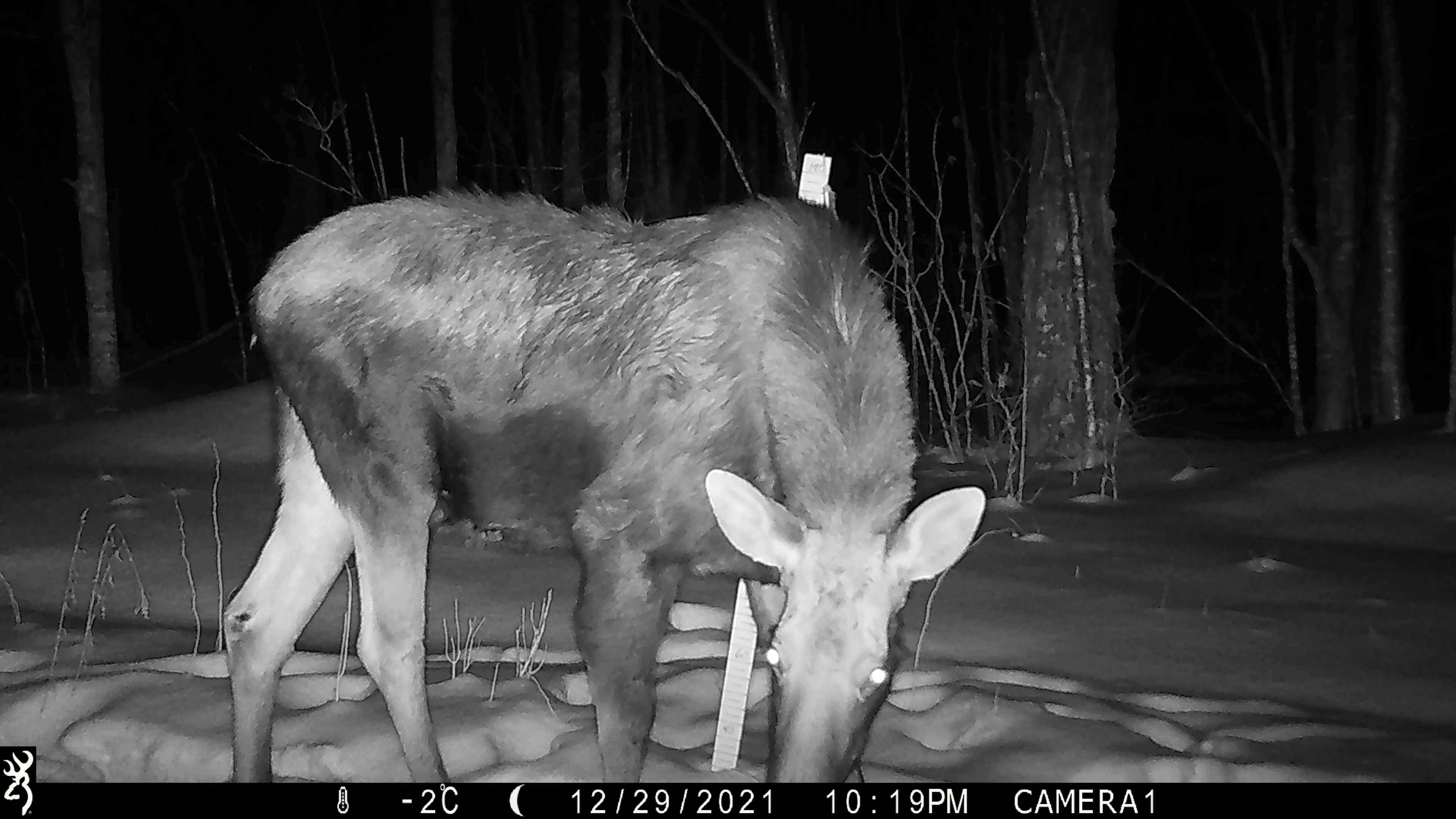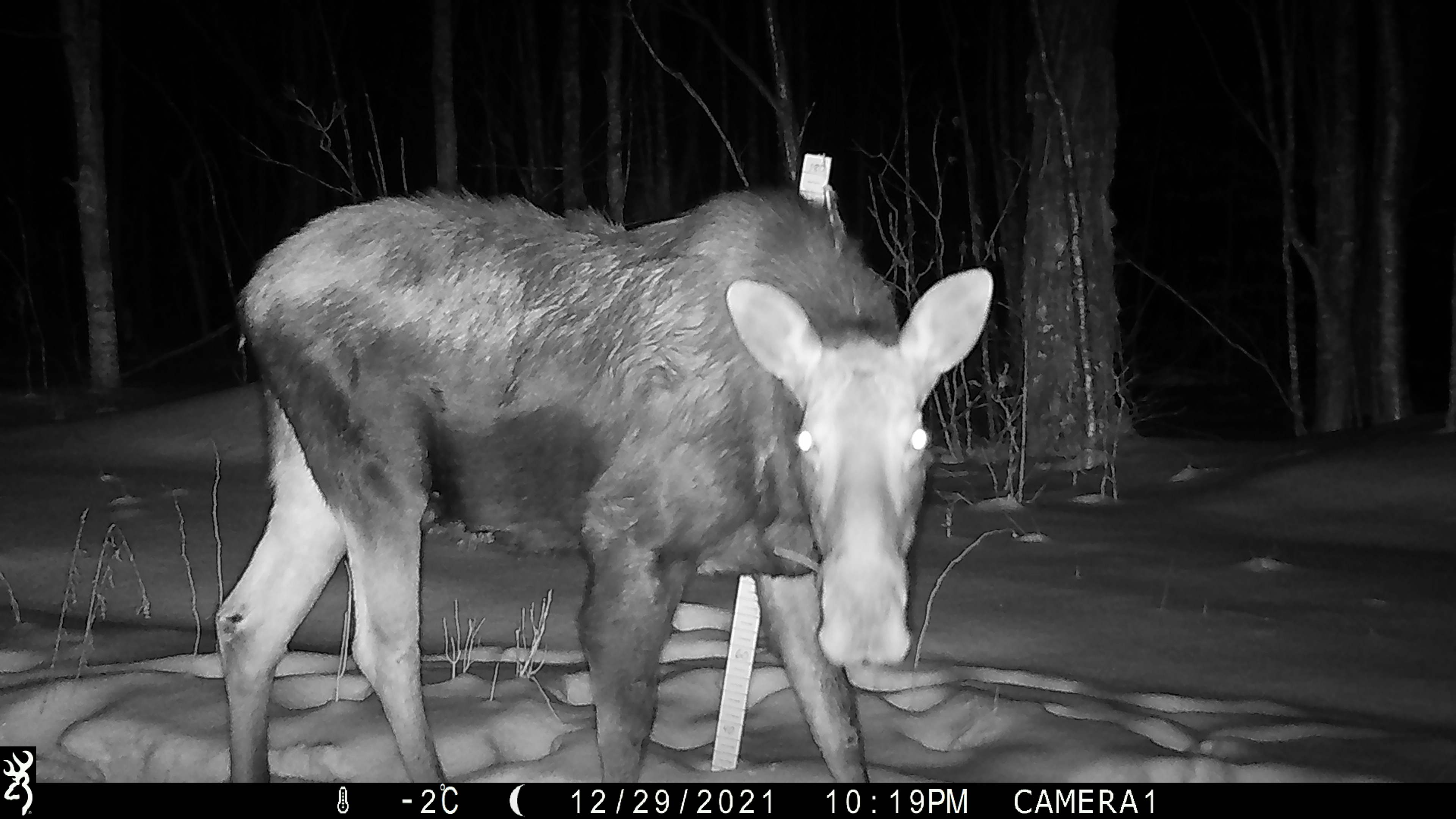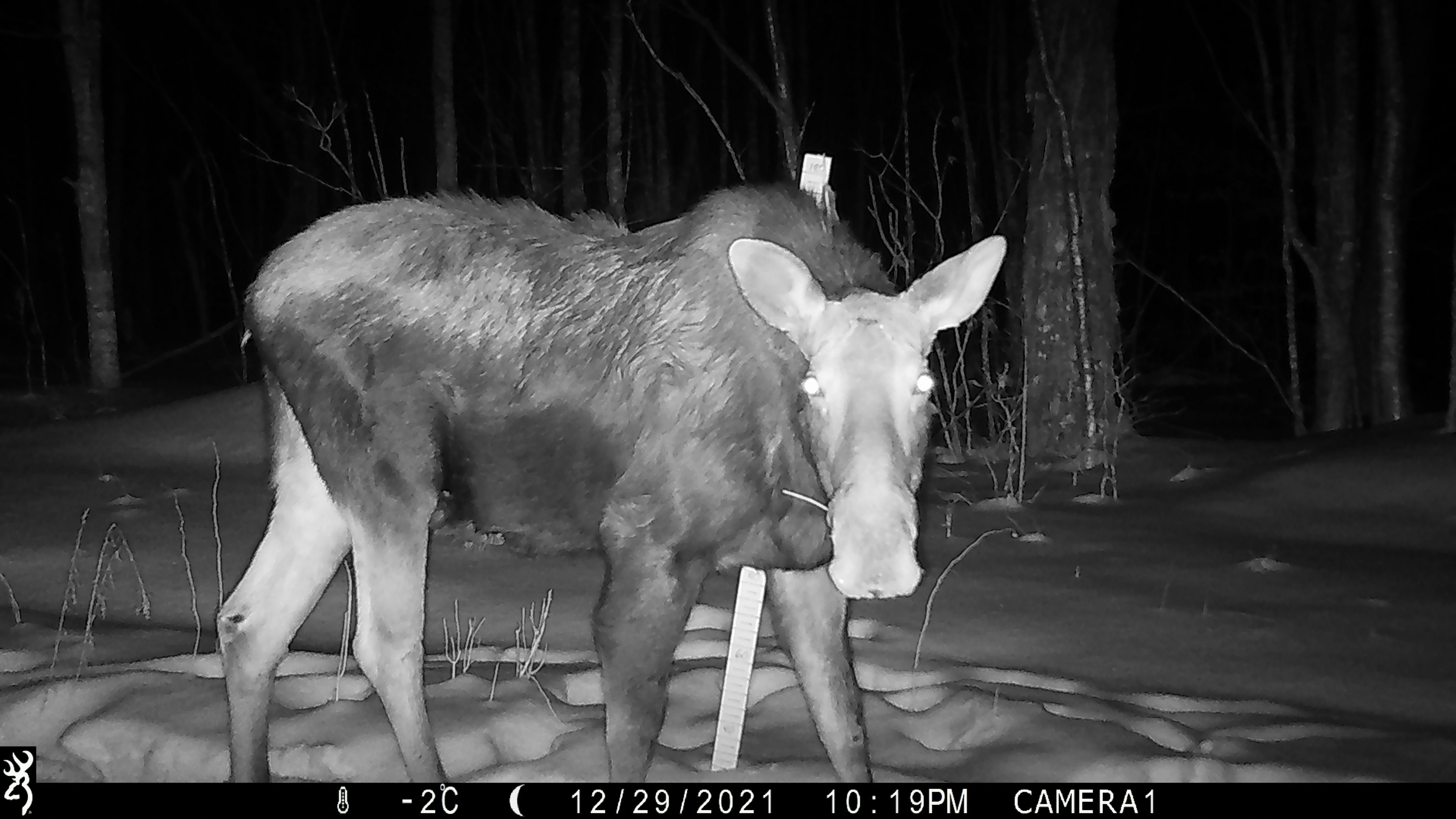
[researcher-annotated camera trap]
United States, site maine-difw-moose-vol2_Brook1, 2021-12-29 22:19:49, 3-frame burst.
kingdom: Animalia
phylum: Chordata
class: Mammalia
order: Artiodactyla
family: Cervidae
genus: Alces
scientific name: Alces alces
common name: moose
Moose (Alces alces).